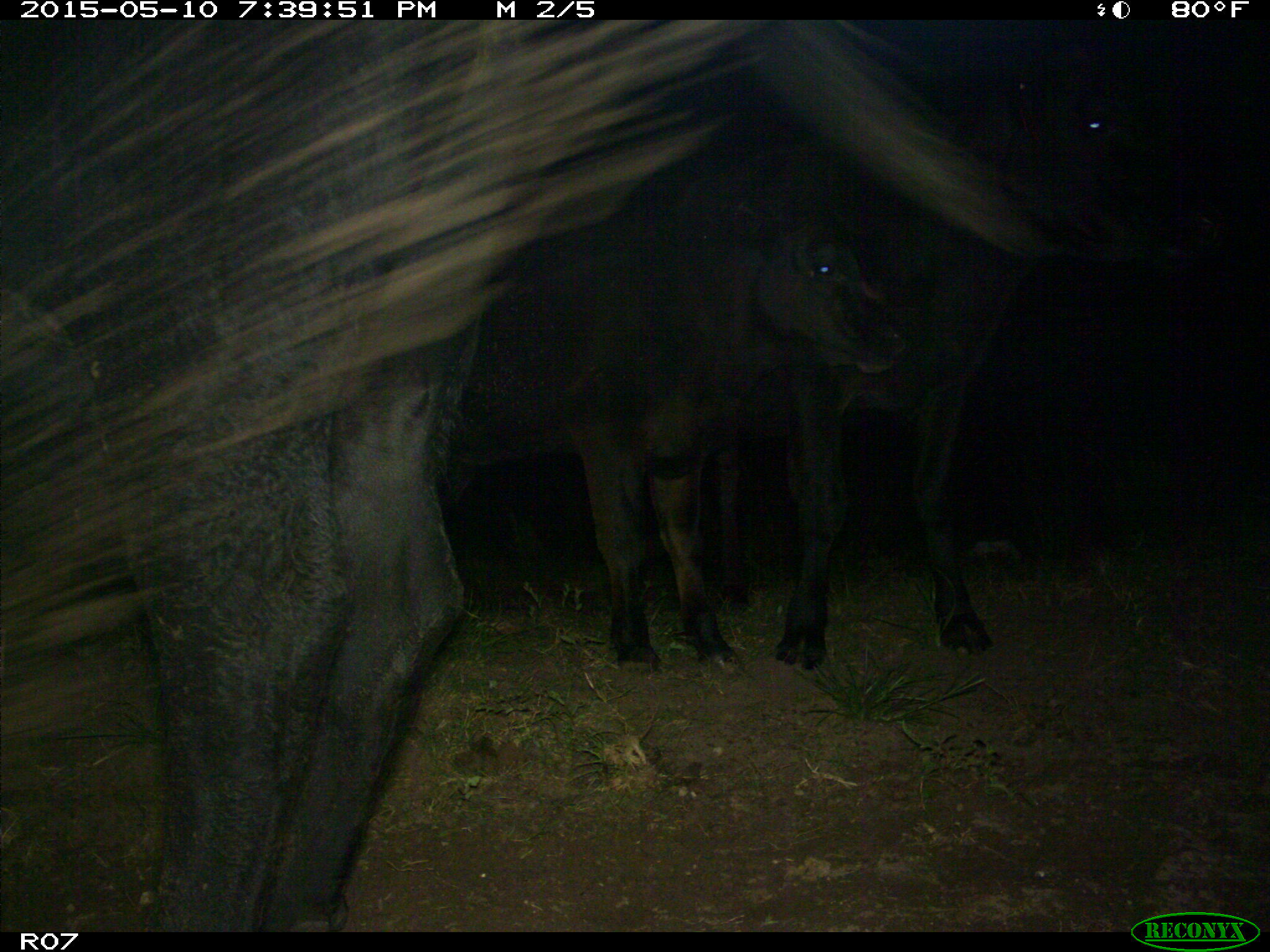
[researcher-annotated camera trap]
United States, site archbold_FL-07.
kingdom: Animalia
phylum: Chordata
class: Mammalia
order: Artiodactyla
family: Bovidae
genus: Bos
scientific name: Bos taurus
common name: domestic cow